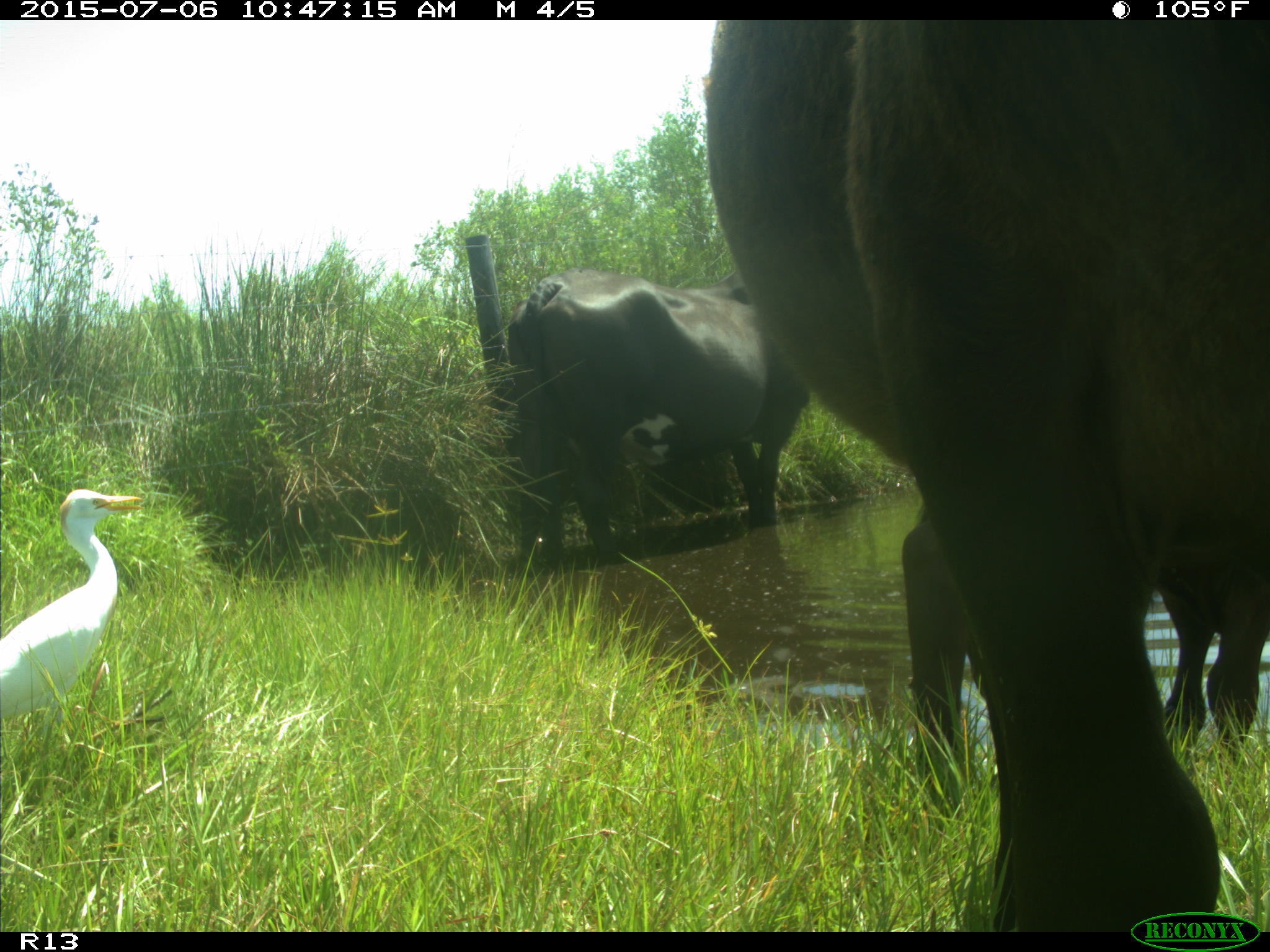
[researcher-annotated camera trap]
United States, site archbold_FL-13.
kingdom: Animalia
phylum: Chordata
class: Mammalia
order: Artiodactyla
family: Bovidae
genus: Bos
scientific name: Bos taurus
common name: domestic cow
Bos taurus (domestic cow).